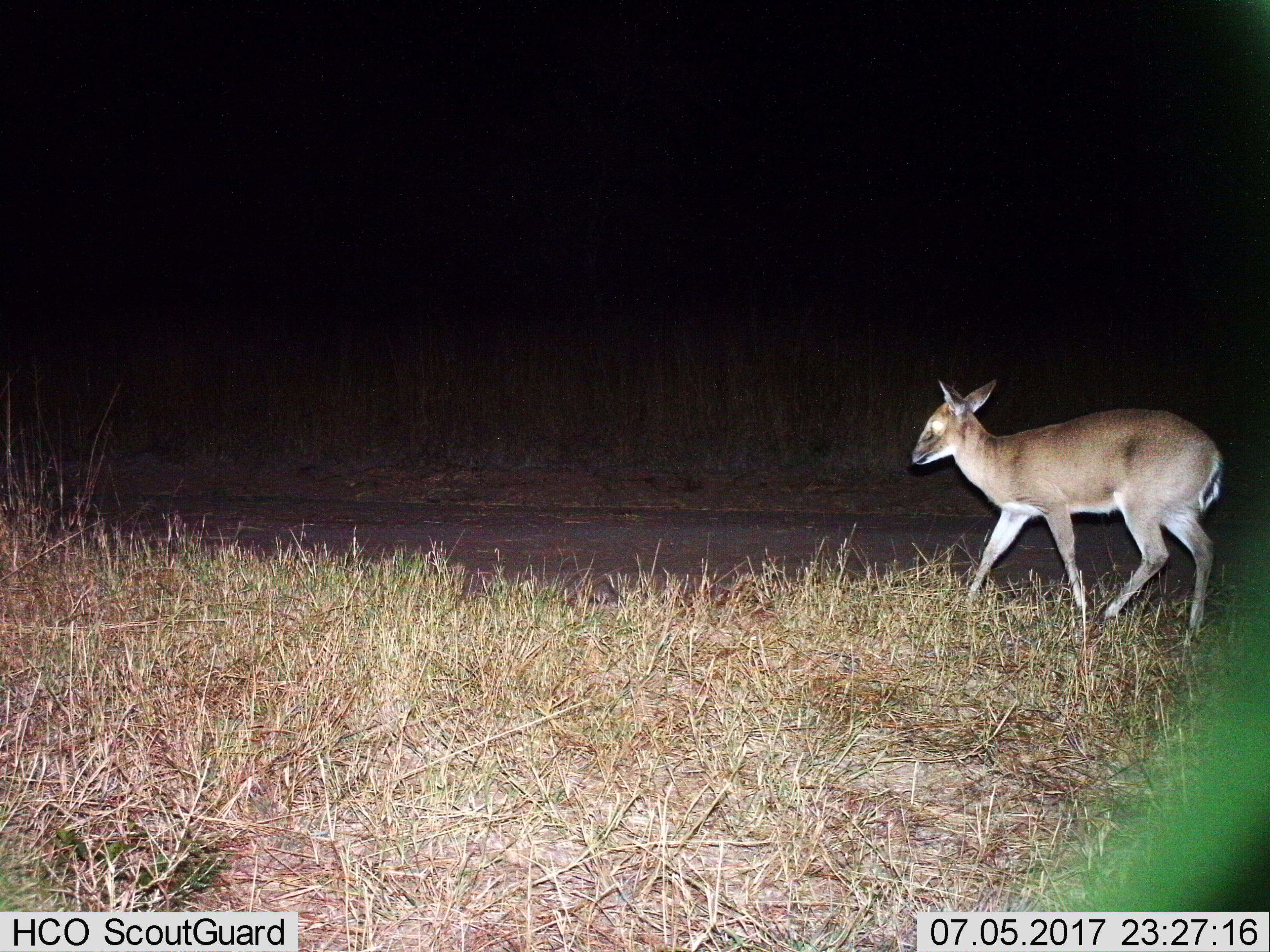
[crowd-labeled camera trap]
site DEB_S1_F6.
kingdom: Animalia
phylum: Chordata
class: Mammalia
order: Artiodactyla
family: Bovidae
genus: Sylvicapra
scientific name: Sylvicapra grimmia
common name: common duiker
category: duikercommongrey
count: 1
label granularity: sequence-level